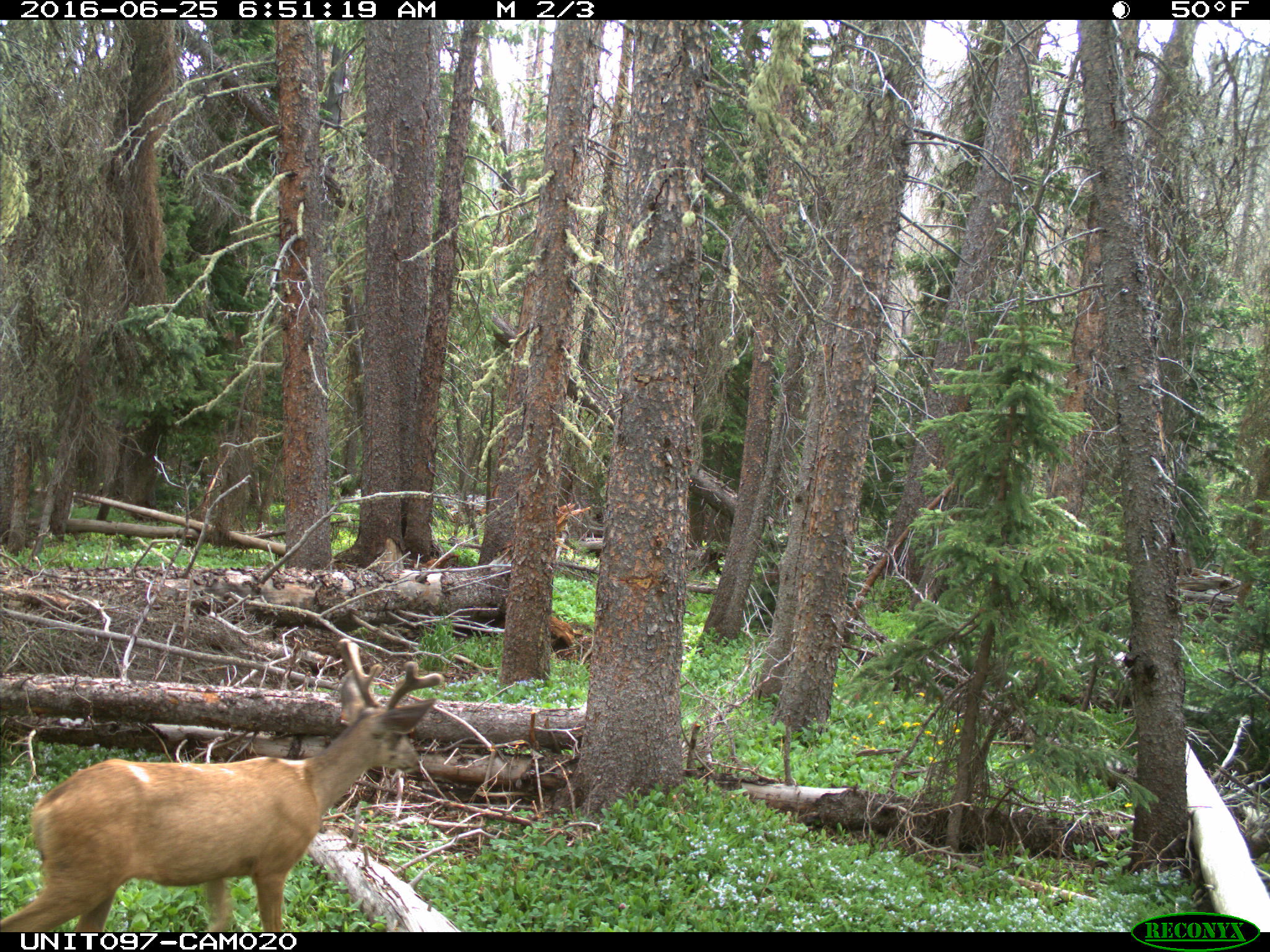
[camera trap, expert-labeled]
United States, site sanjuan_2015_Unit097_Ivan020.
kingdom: Animalia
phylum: Chordata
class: Mammalia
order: Artiodactyla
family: Cervidae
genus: Odocoileus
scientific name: Odocoileus hemionus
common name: mule deer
Odocoileus hemionus (mule deer).